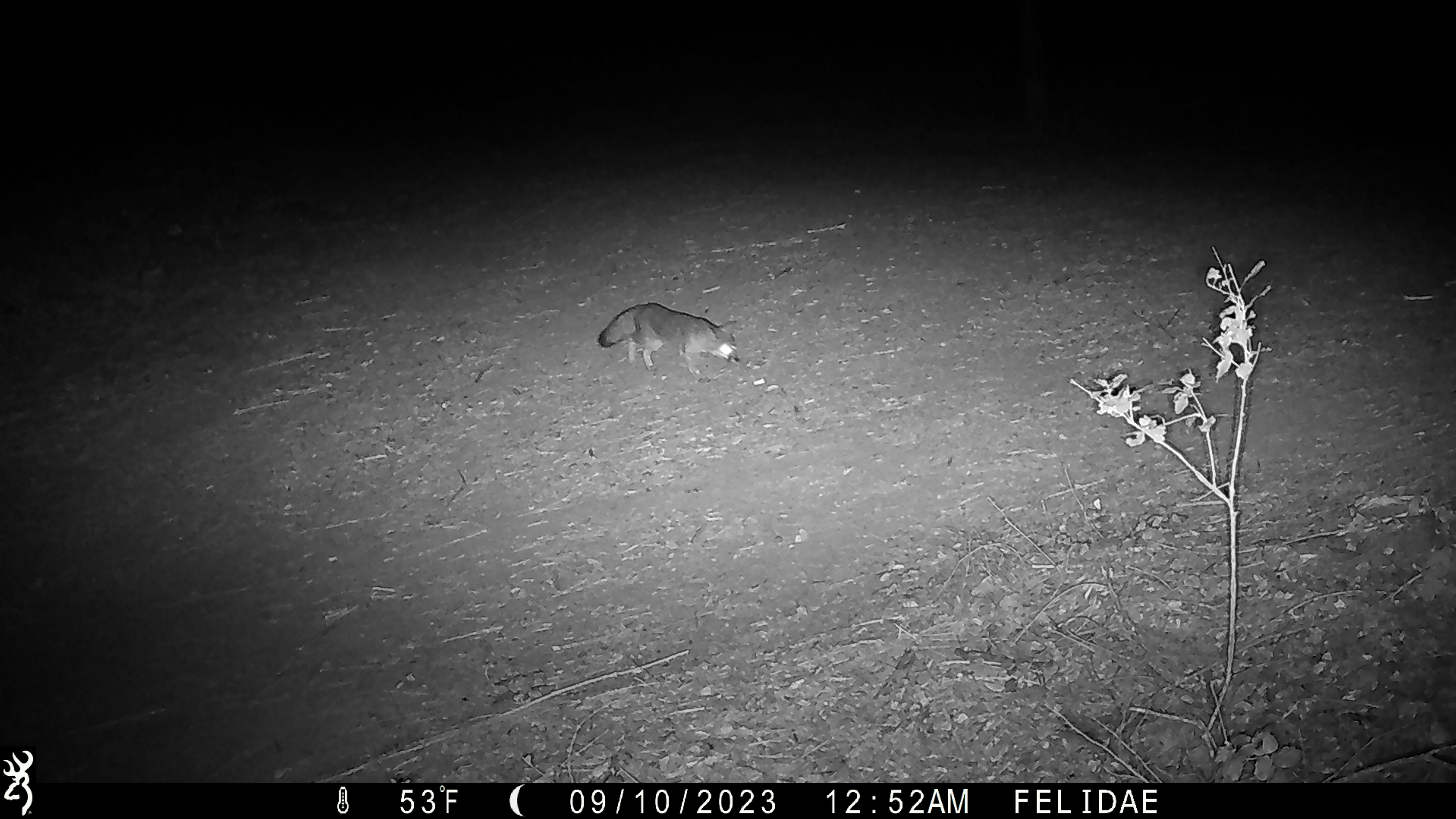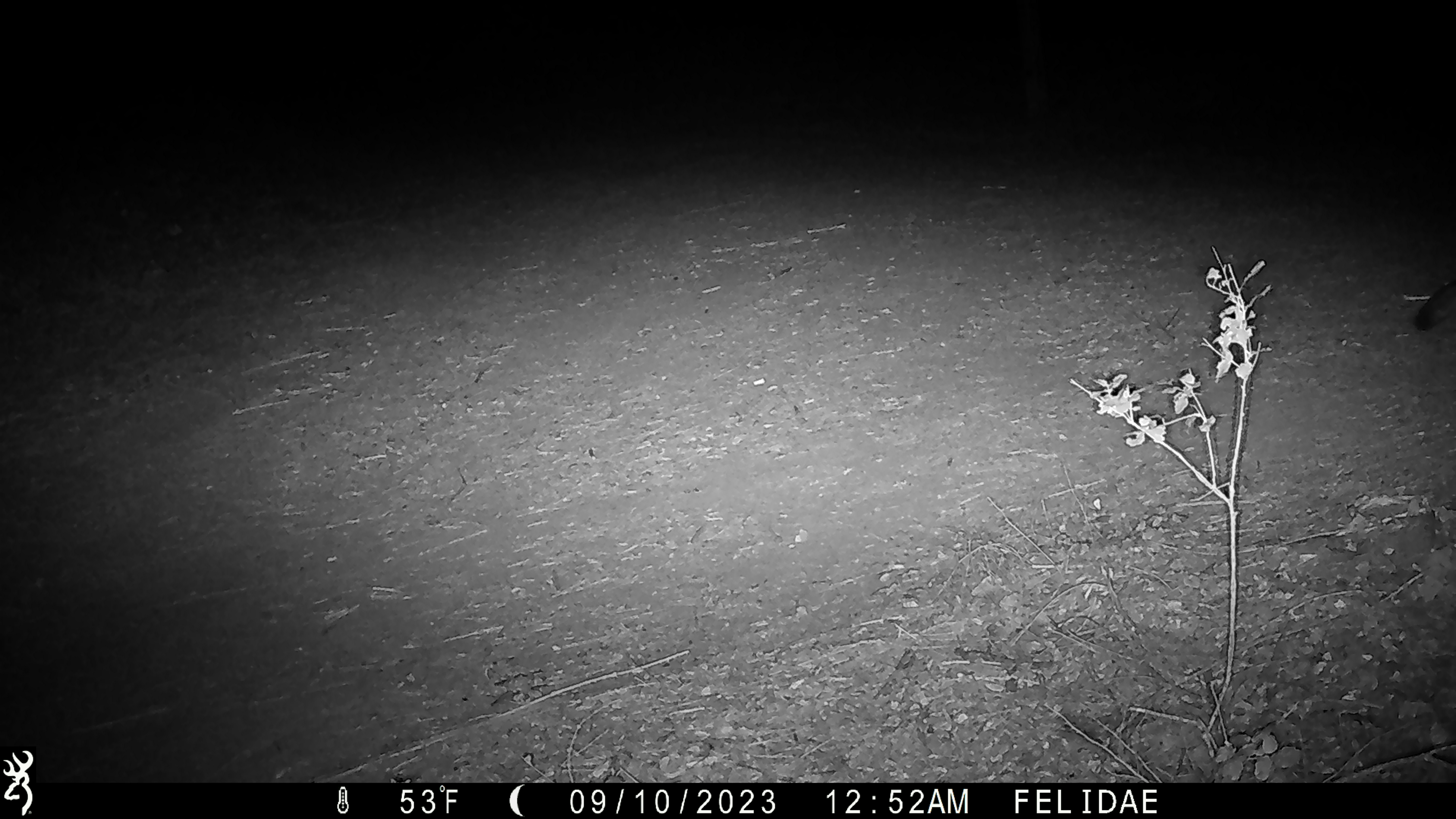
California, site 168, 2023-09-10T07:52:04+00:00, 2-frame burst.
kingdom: Animalia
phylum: Chordata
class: Mammalia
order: Carnivora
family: Canidae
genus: Urocyon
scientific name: Urocyon cinereoargenteus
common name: gray fox